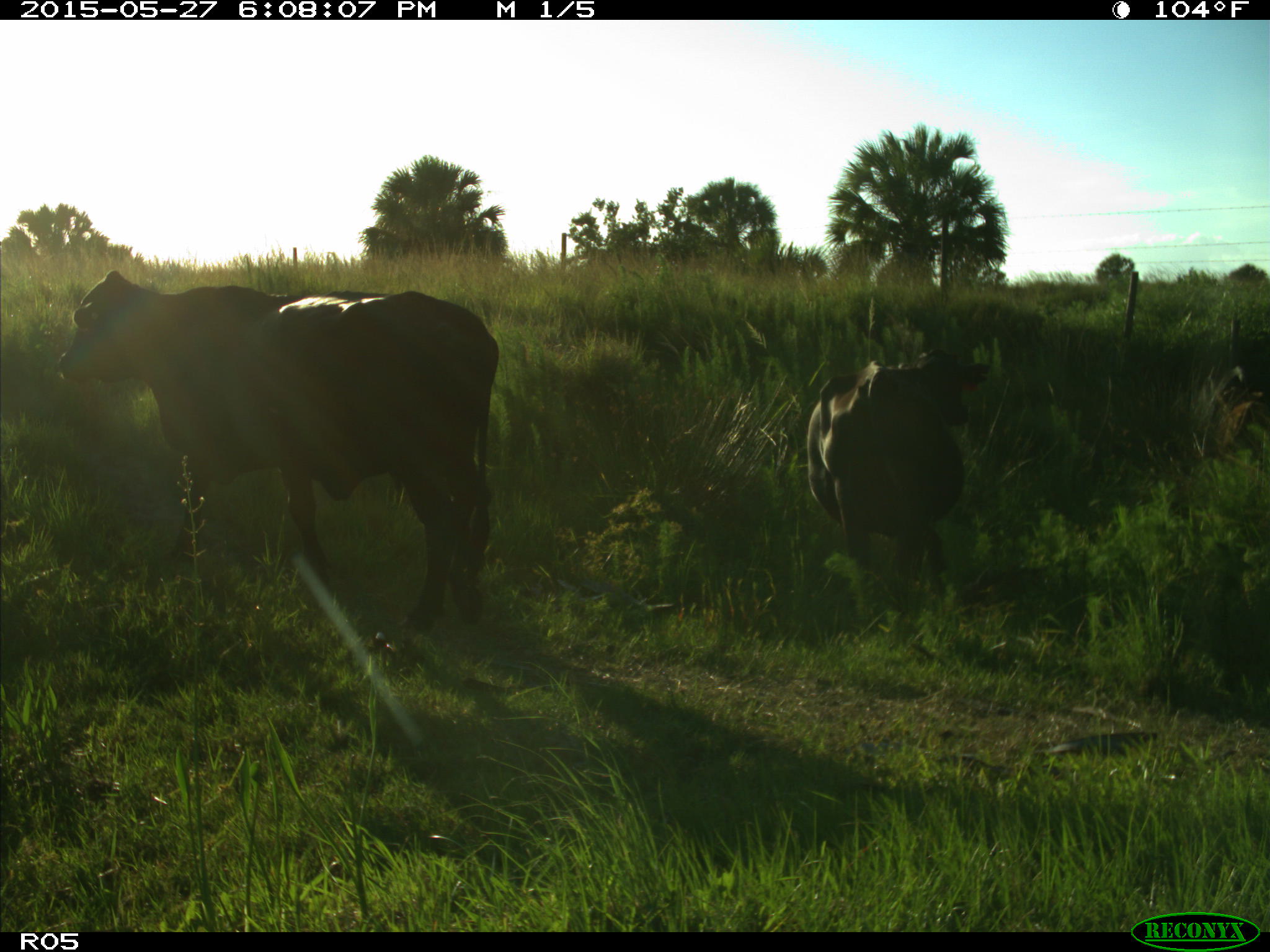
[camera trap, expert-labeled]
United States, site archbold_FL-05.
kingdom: Animalia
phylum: Chordata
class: Mammalia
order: Artiodactyla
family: Bovidae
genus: Bos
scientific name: Bos taurus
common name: domestic cow